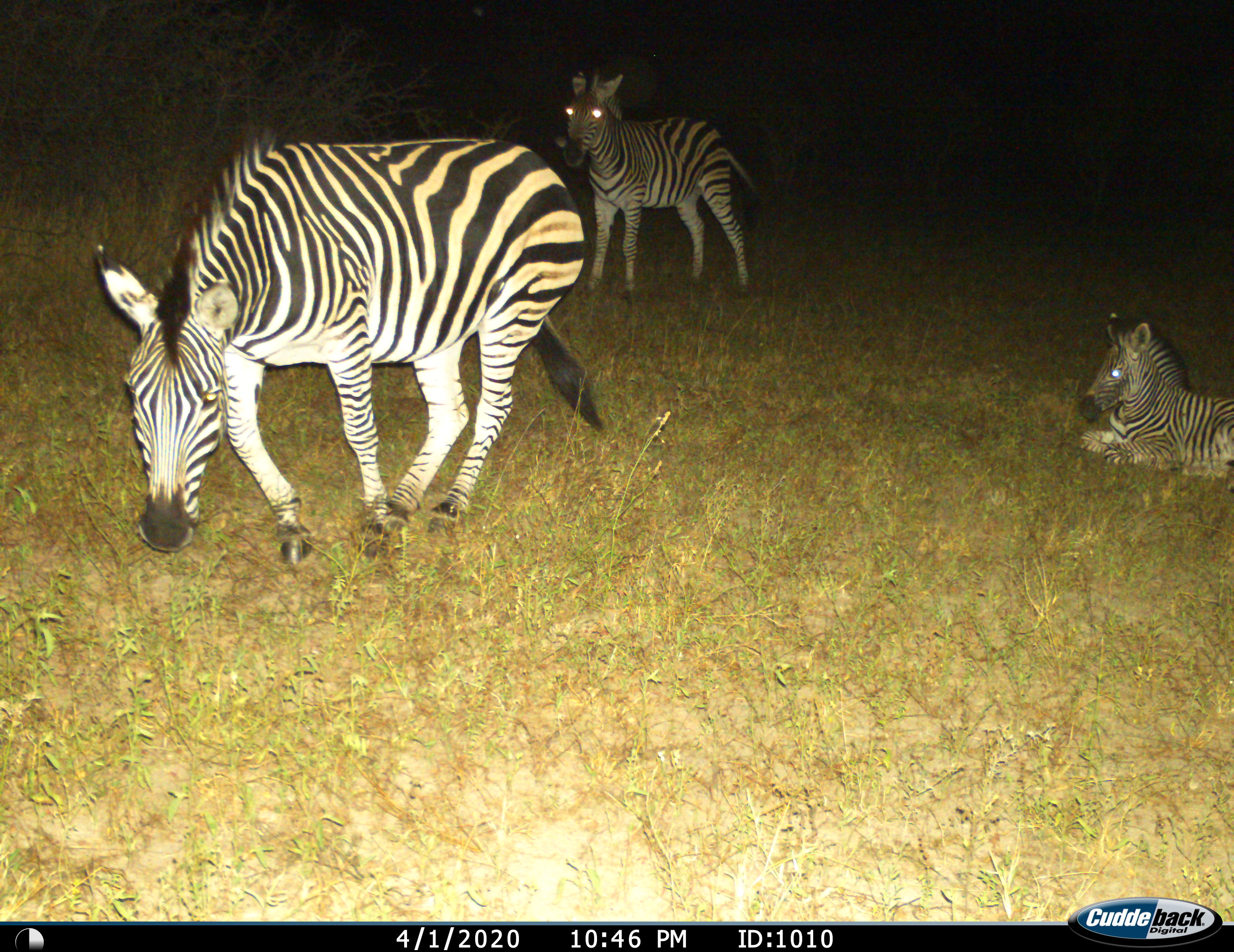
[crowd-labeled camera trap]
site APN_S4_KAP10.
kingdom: Animalia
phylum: Chordata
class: Mammalia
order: Perissodactyla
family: Equidae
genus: Equus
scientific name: Equus quagga burchellii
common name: burchell's zebra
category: zebraburchells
Zebraburchells (burchell's zebra) (Equus quagga burchellii), count 3. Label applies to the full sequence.